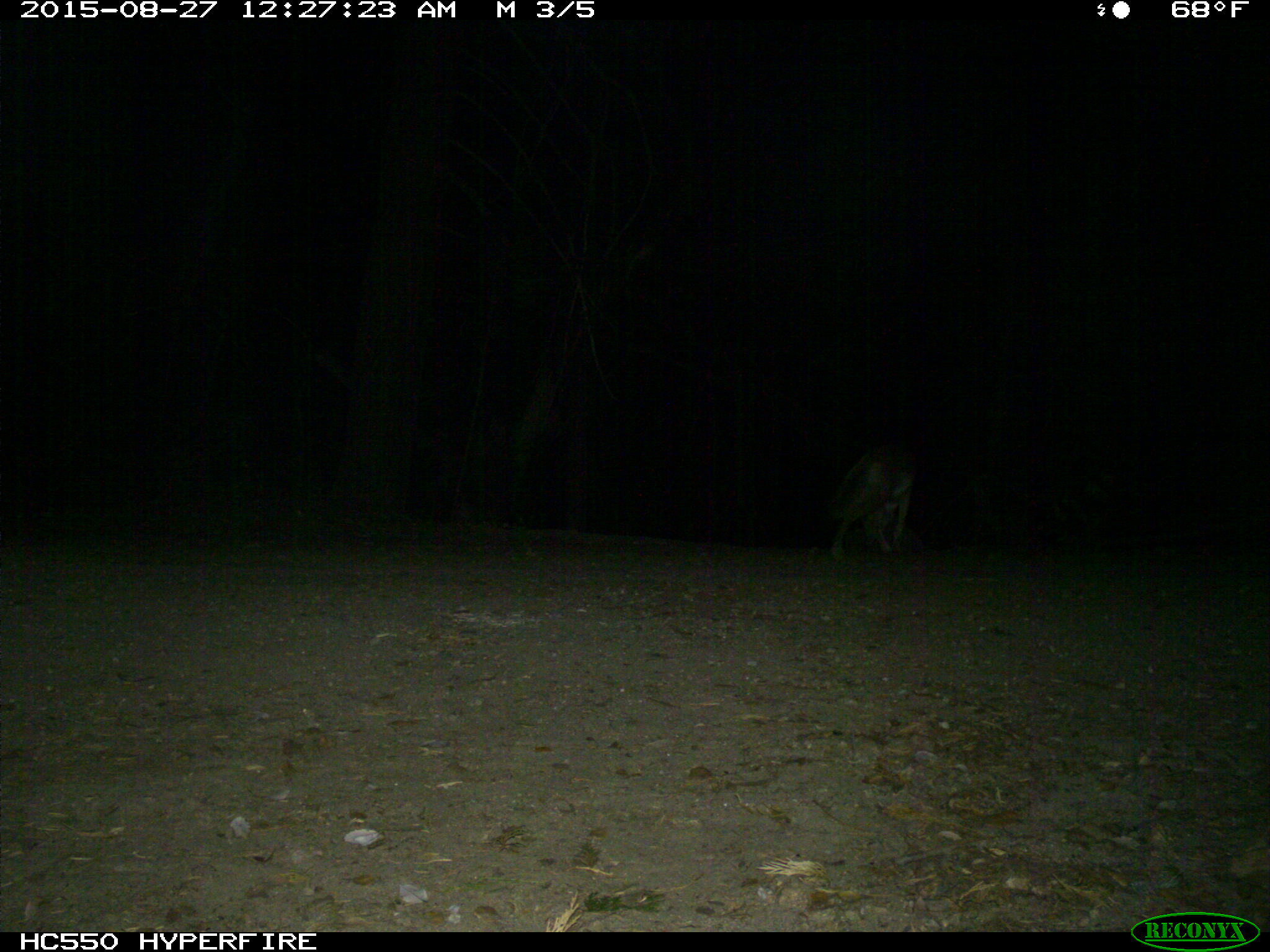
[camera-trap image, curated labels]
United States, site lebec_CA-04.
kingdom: Animalia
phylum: Chordata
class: Mammalia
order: Carnivora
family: Canidae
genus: Canis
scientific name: Canis latrans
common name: coyote